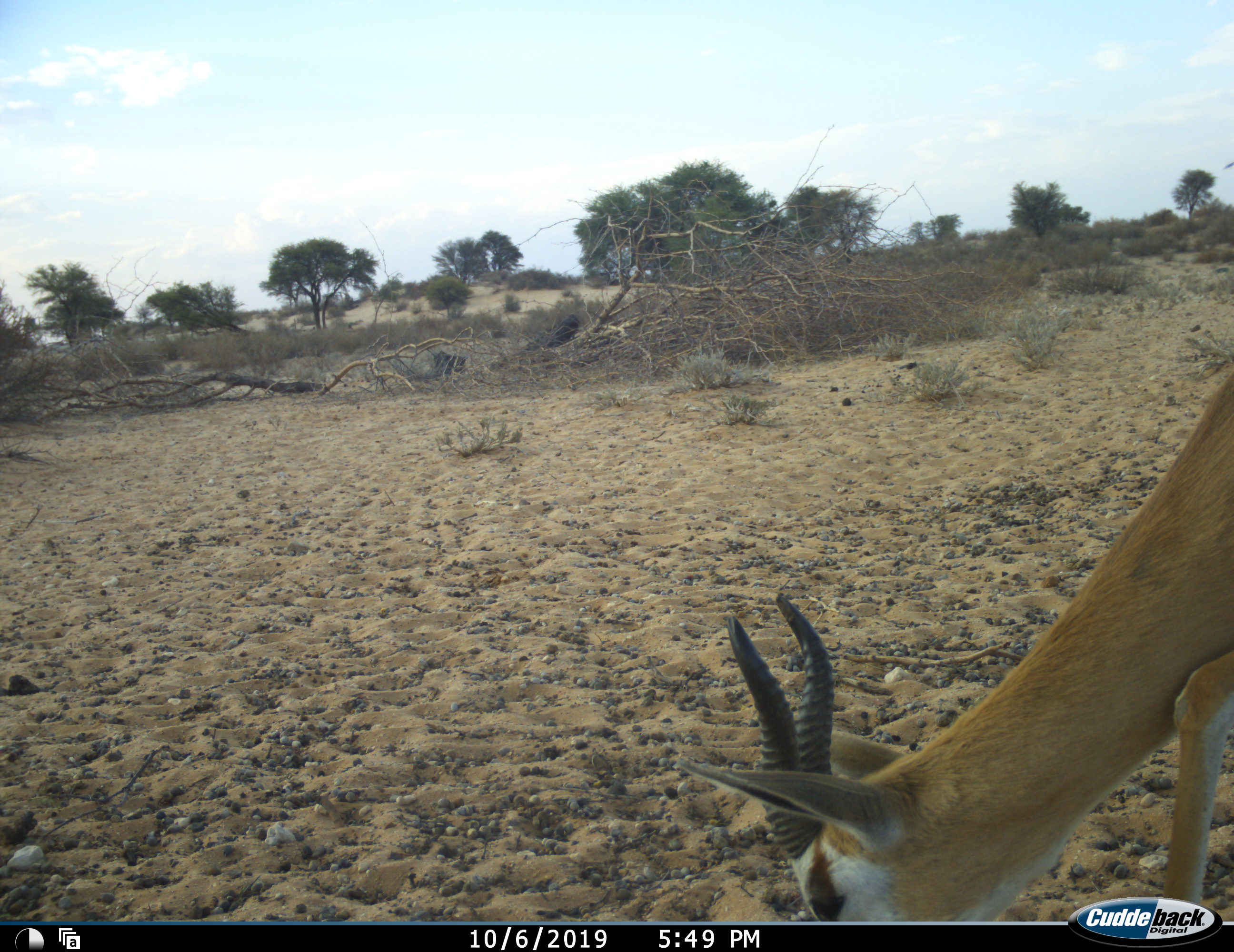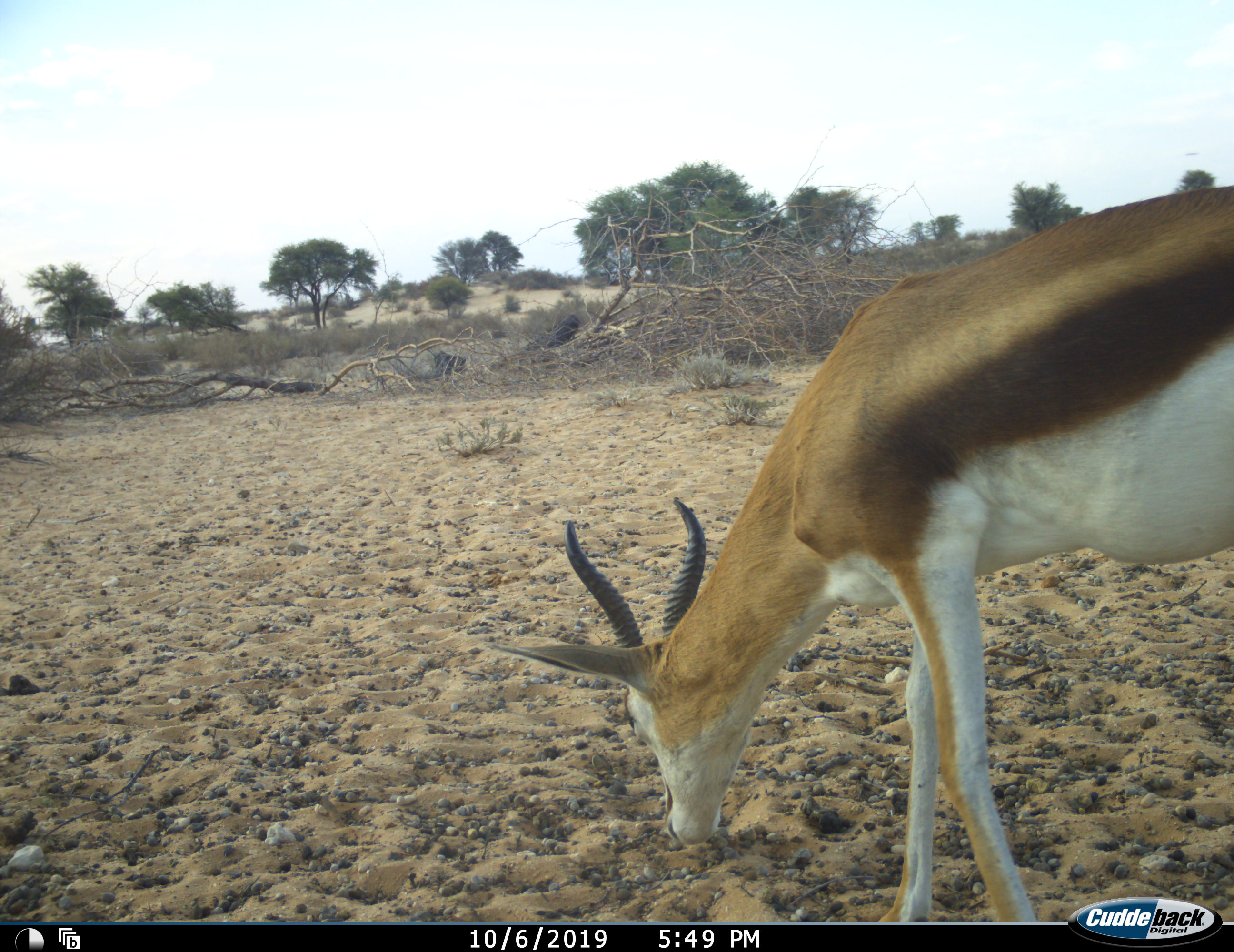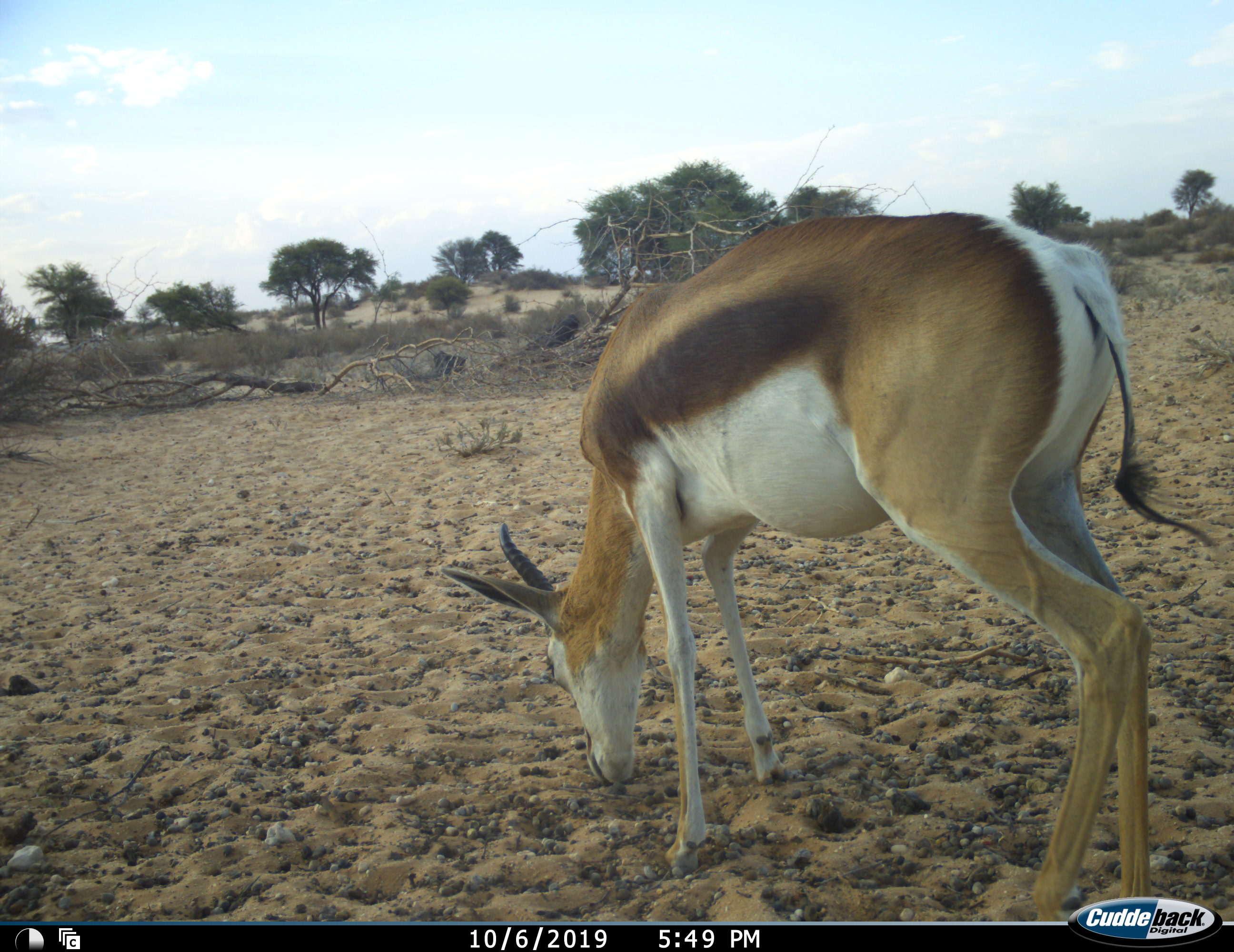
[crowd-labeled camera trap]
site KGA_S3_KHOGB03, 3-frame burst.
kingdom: Animalia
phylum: Chordata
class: Mammalia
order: Artiodactyla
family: Bovidae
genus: Antidorcas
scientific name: Antidorcas marsupialis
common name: springbok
Springbok (Antidorcas marsupialis), count 1. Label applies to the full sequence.